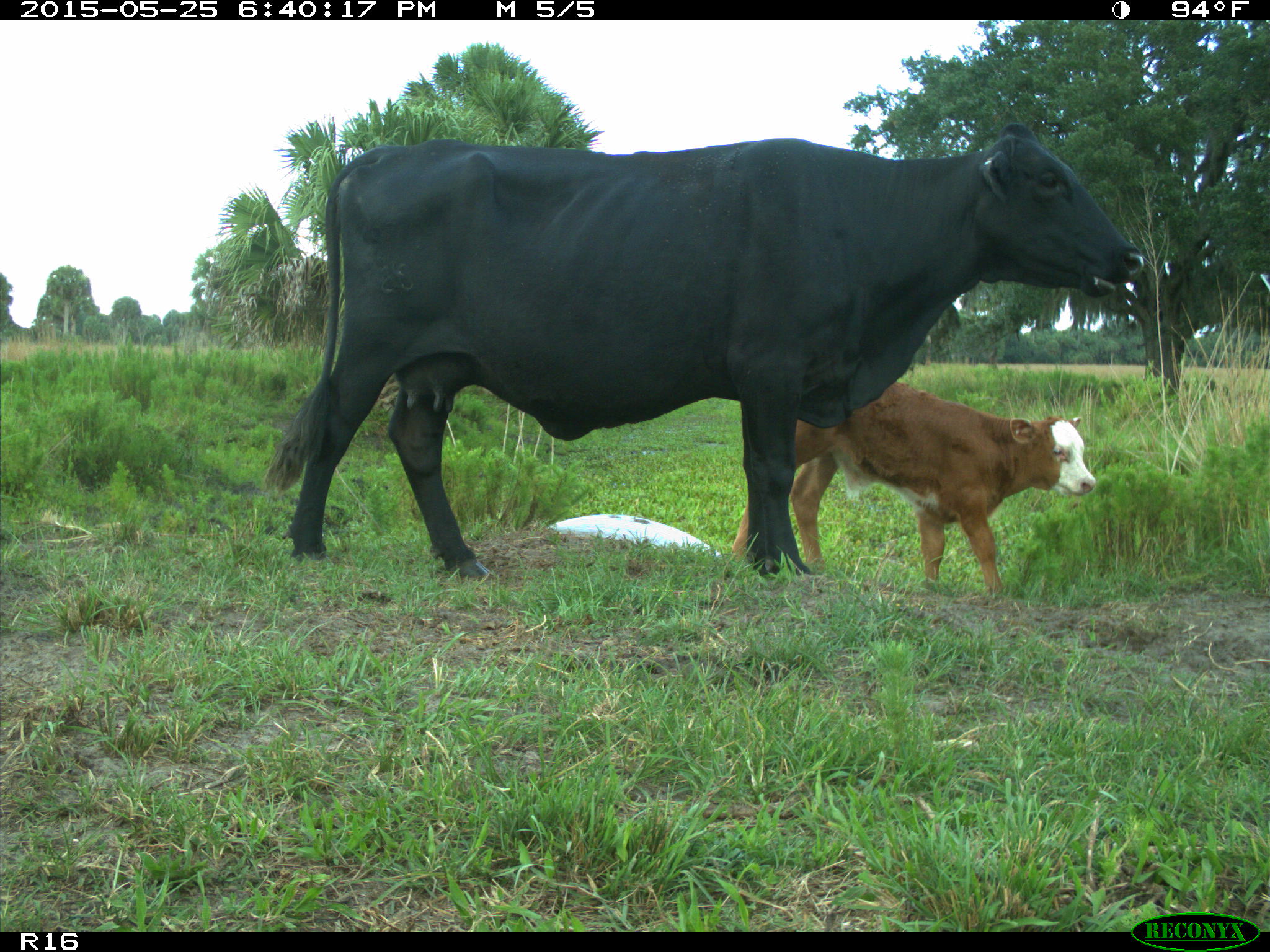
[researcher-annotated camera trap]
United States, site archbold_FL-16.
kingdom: Animalia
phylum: Chordata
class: Mammalia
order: Artiodactyla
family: Bovidae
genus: Bos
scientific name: Bos taurus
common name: domestic cow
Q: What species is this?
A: Bos taurus (domestic cow).